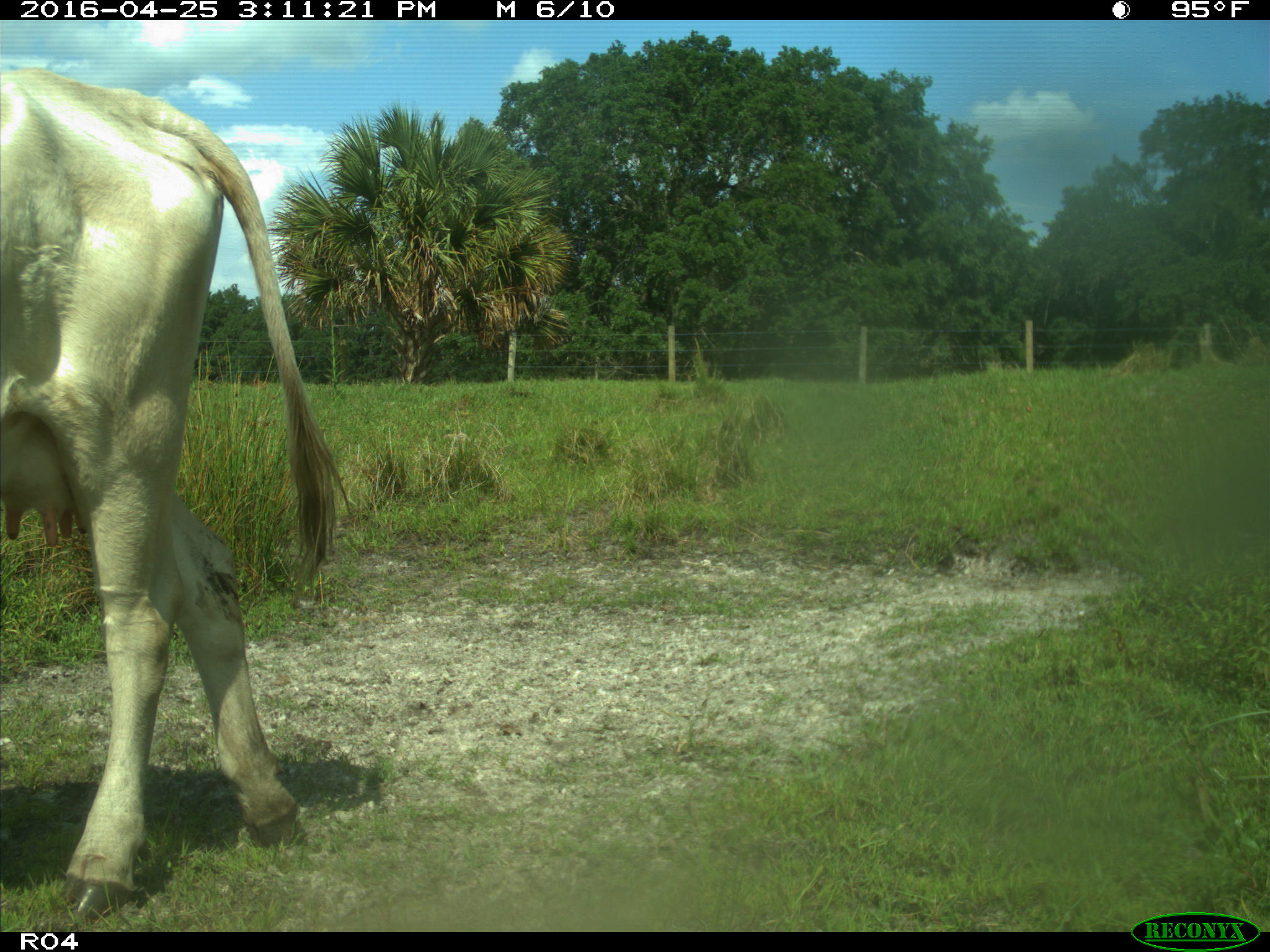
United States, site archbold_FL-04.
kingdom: Animalia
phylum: Chordata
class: Mammalia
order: Artiodactyla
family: Bovidae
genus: Bos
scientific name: Bos taurus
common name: domestic cow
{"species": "Bos taurus (domestic cow)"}